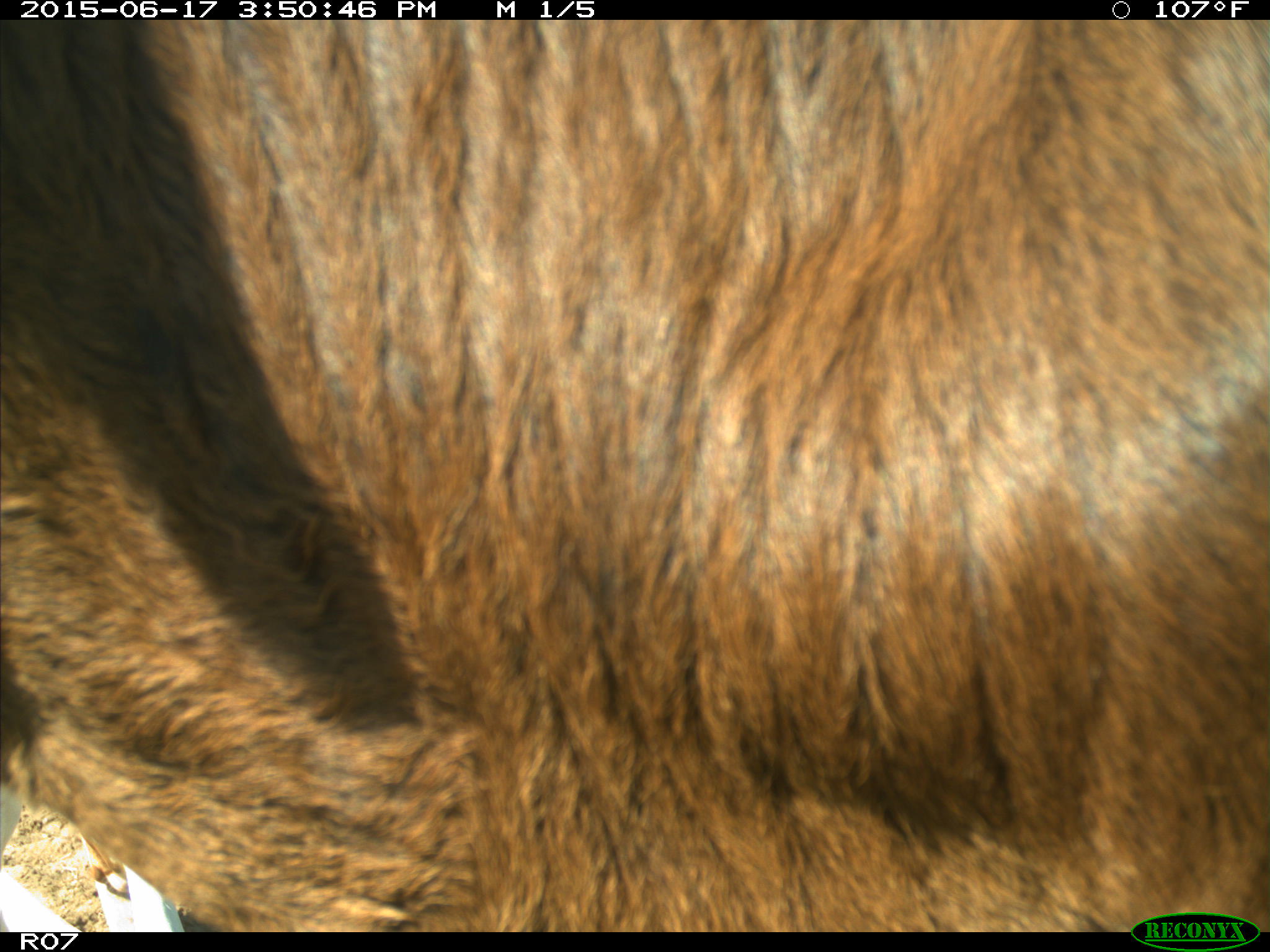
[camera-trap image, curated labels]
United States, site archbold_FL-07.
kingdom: Animalia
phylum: Chordata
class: Mammalia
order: Artiodactyla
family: Bovidae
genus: Bos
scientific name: Bos taurus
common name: domestic cow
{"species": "Bos taurus (domestic cow)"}